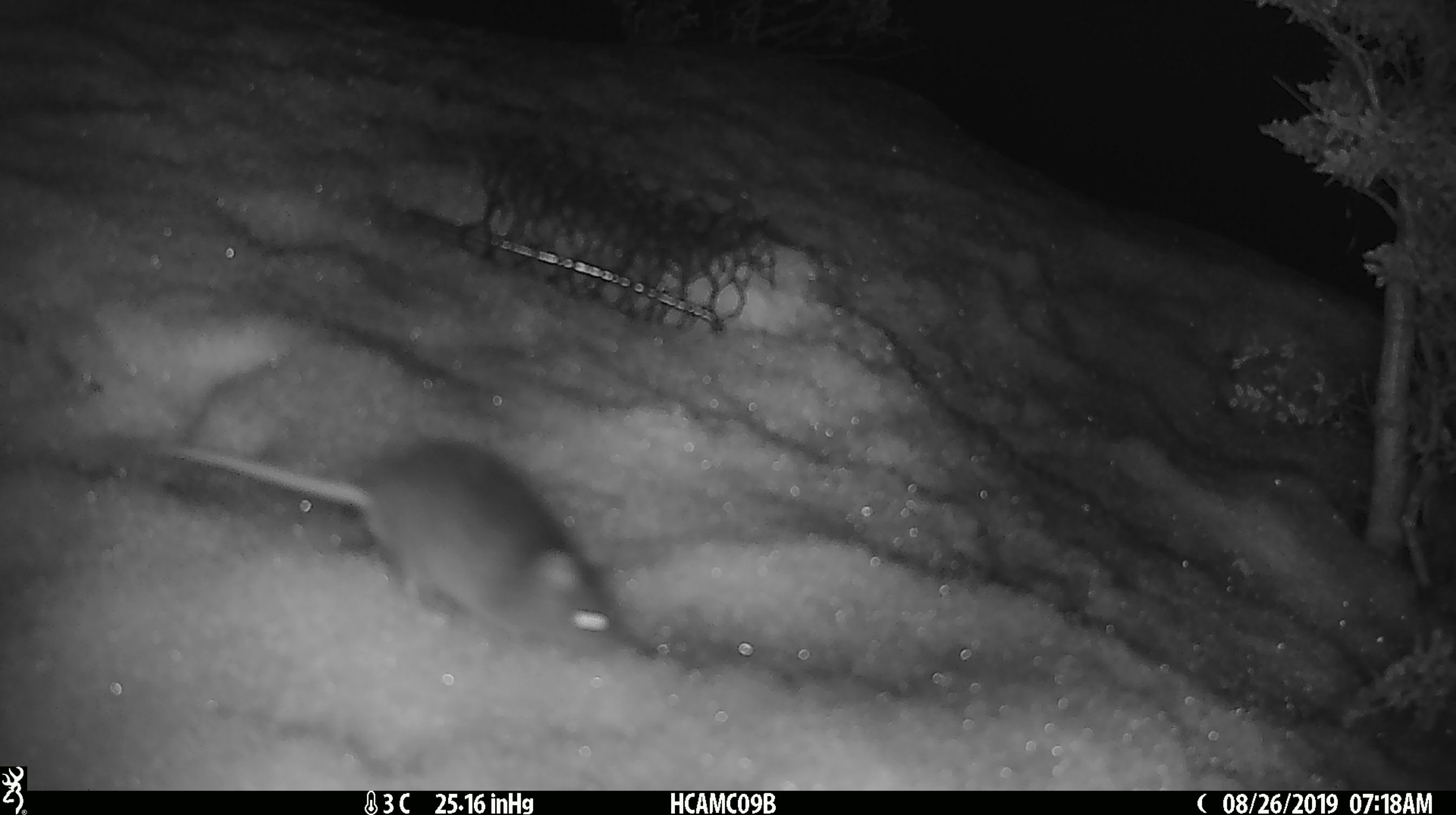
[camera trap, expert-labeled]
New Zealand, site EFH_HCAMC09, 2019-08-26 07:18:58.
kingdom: Animalia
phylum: Chordata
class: Mammalia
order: Rodentia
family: Muridae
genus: Mus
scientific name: Mus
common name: mouse